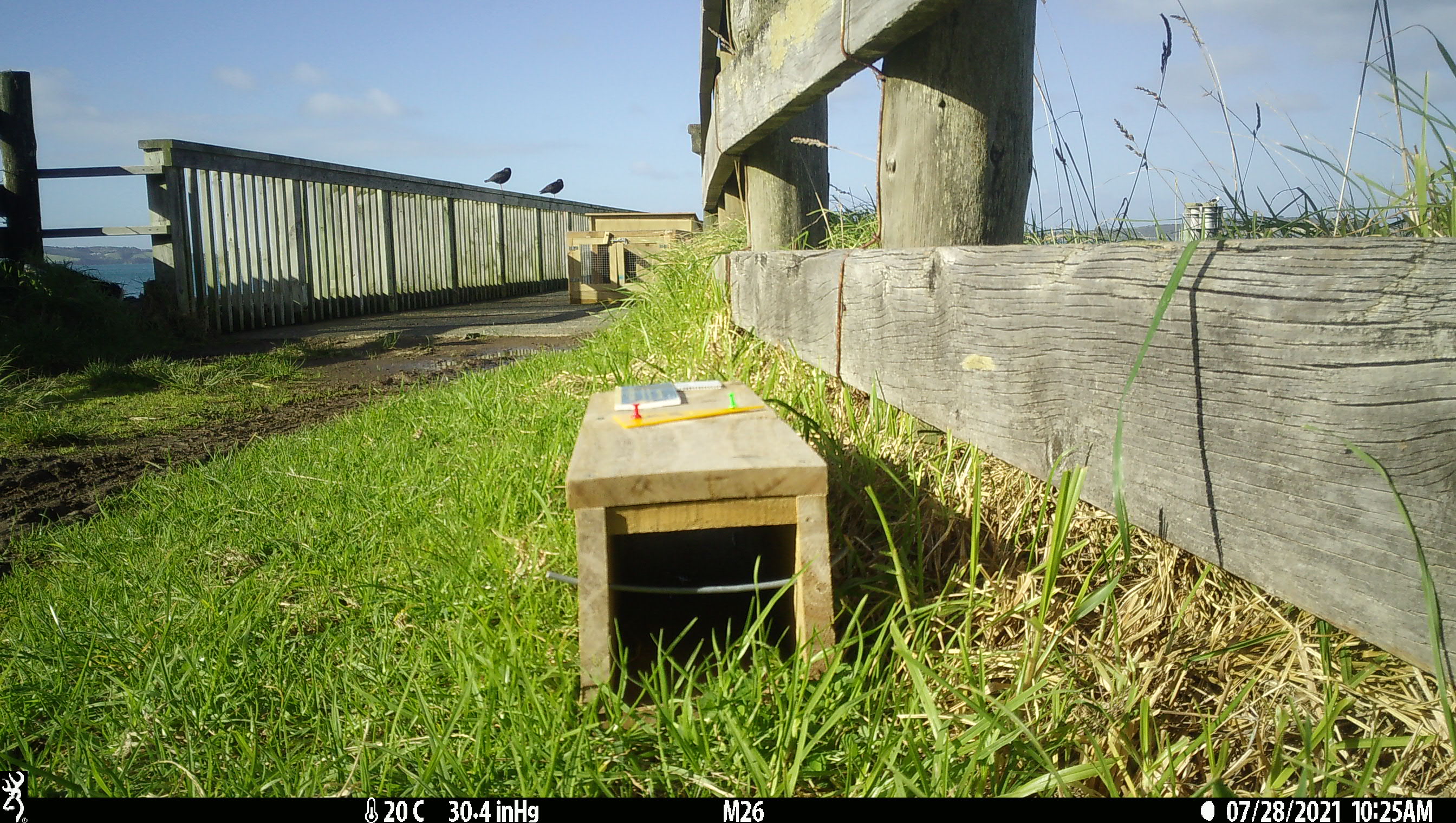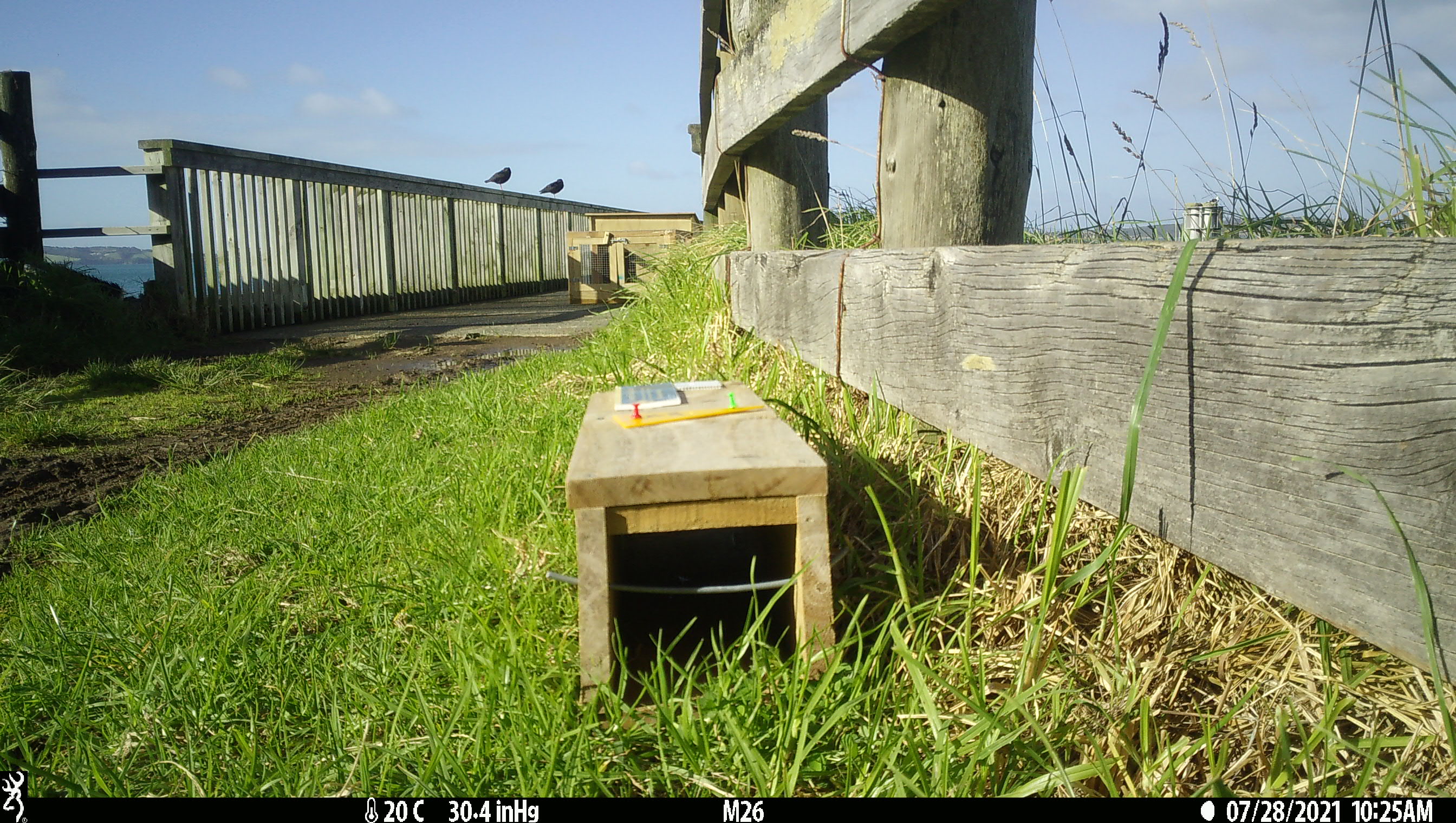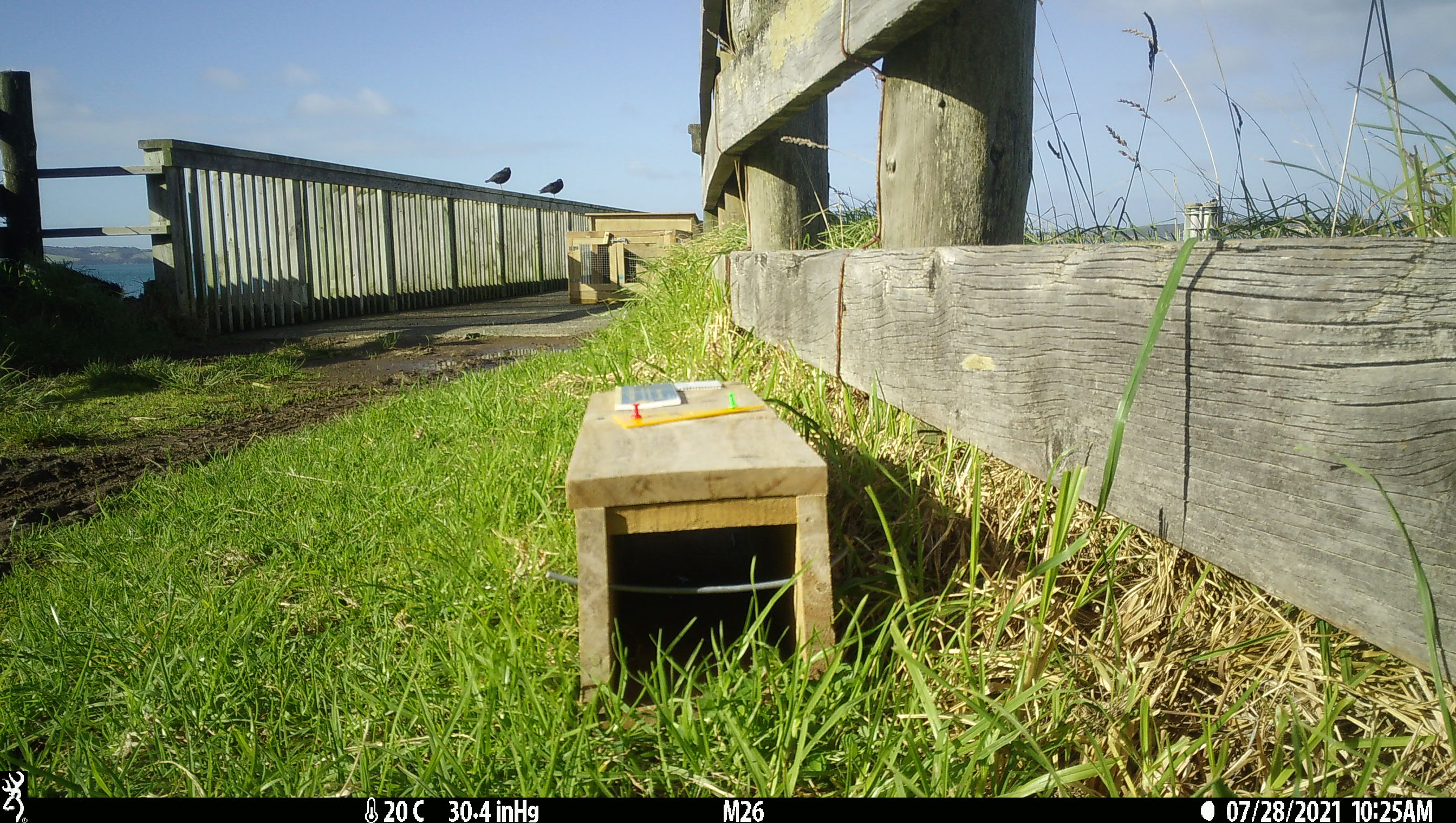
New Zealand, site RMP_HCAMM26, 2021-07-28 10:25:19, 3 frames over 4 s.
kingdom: Animalia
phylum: Chordata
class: Aves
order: Charadriiformes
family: Haematopodidae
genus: Haematopus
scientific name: Haematopus unicolor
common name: variable oystercatcher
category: oystercatcher